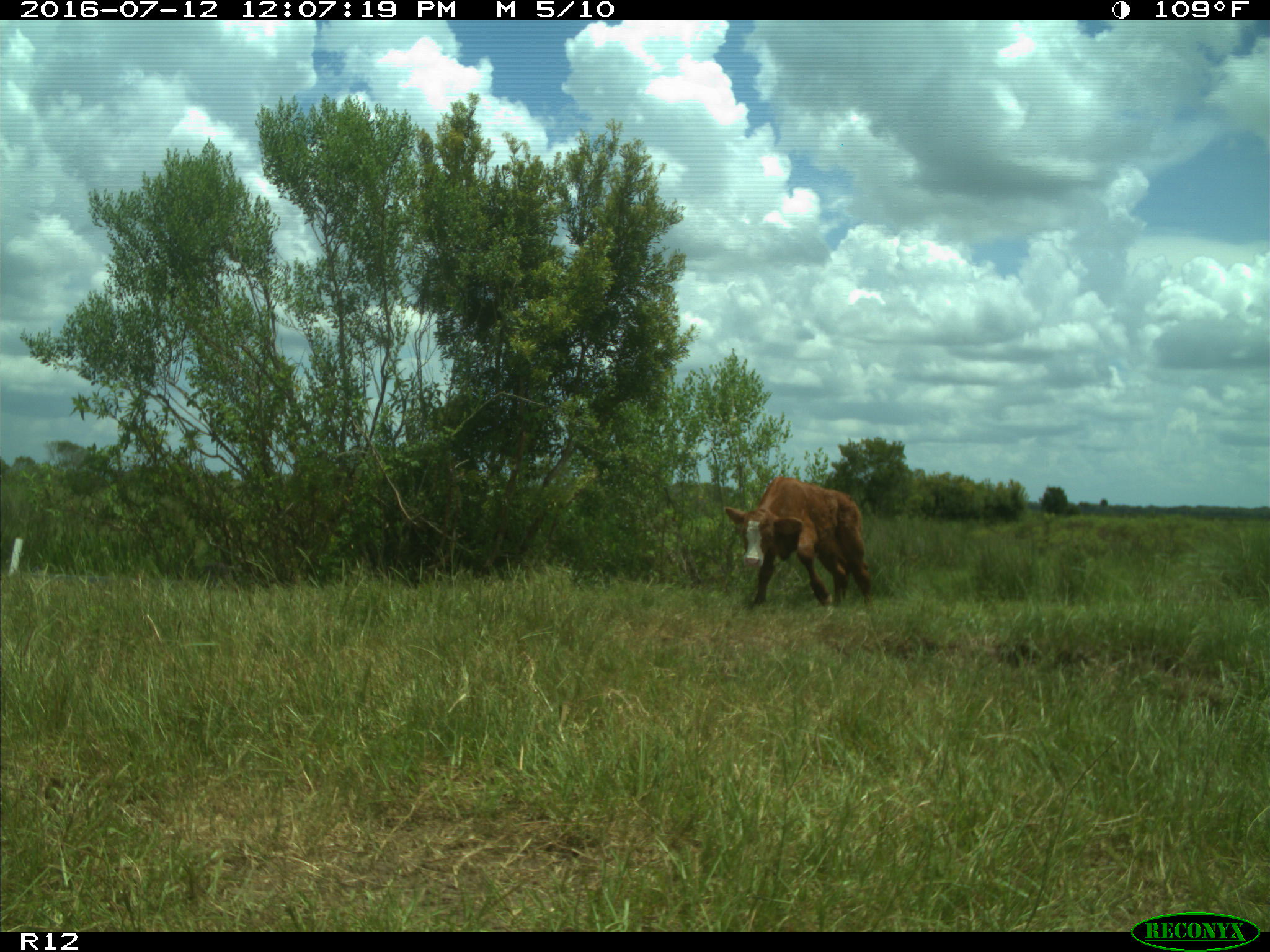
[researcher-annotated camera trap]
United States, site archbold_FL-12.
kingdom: Animalia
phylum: Chordata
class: Mammalia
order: Artiodactyla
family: Bovidae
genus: Bos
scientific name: Bos taurus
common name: domestic cow